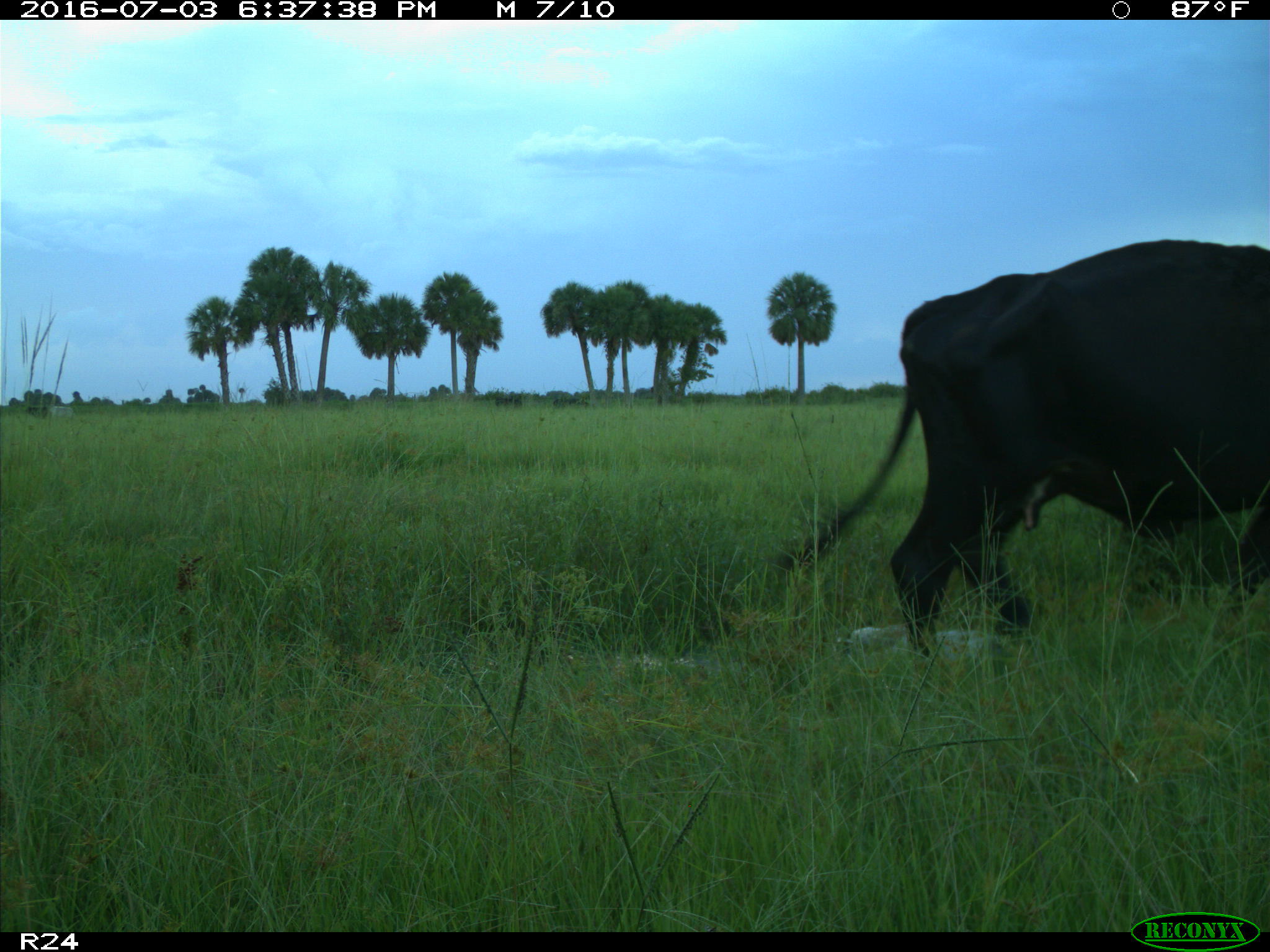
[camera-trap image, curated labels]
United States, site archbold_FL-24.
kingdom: Animalia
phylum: Chordata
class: Mammalia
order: Artiodactyla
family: Bovidae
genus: Bos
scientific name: Bos taurus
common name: domestic cow